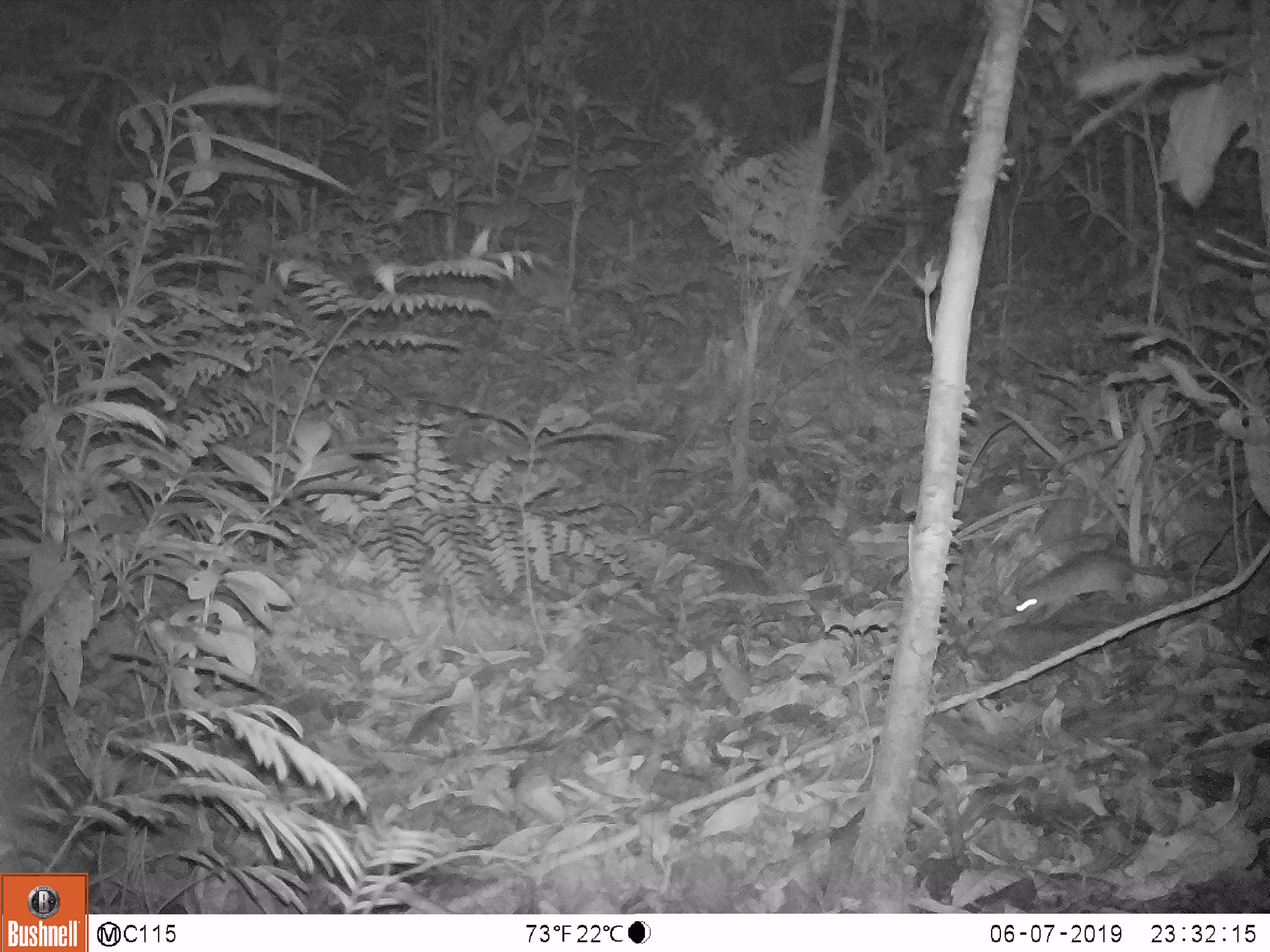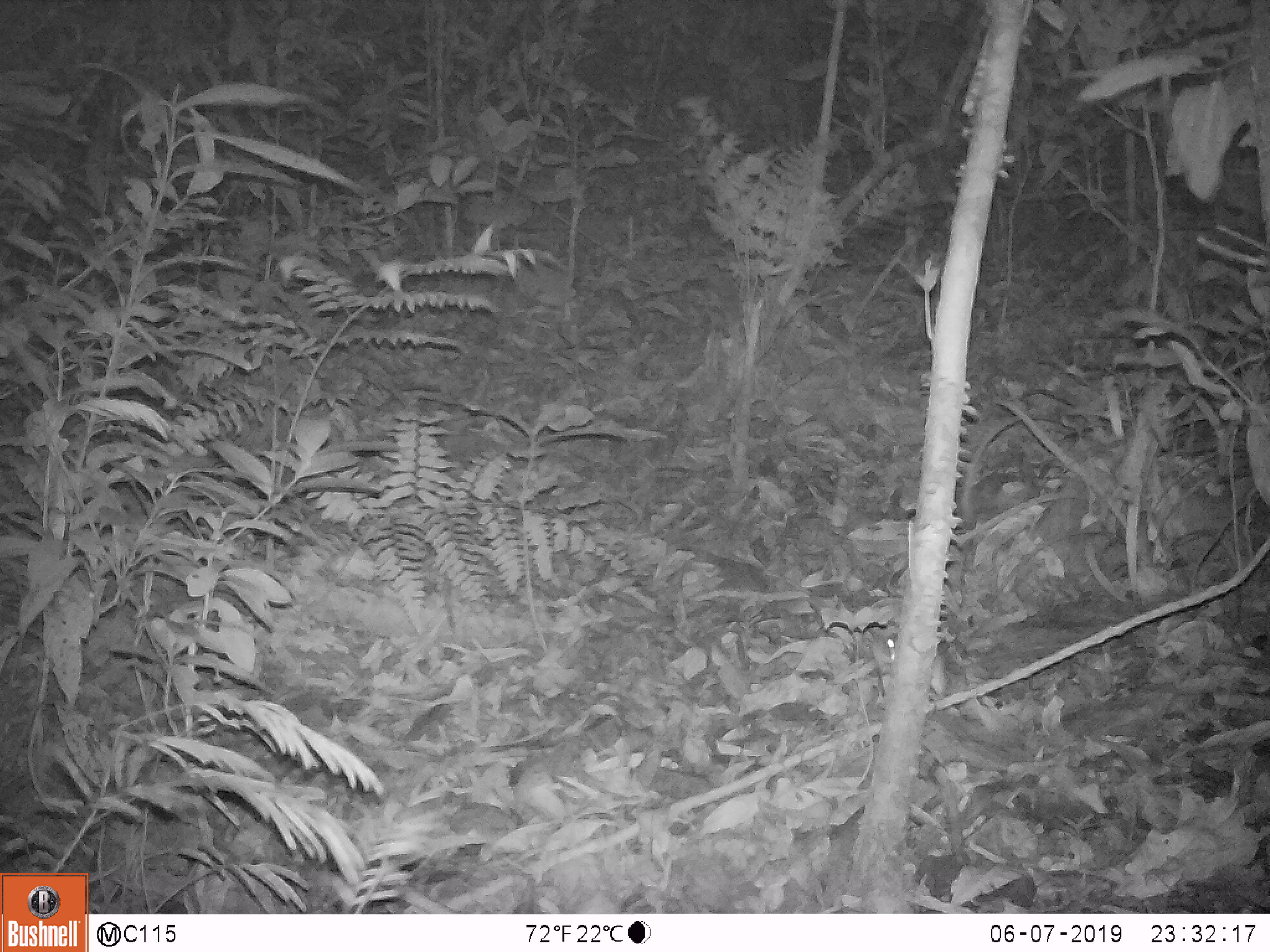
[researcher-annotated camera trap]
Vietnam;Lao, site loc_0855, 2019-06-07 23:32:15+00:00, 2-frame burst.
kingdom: Animalia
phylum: Chordata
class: Mammalia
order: Rodentia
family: Muridae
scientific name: Muridae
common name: old-world mice and rats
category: unidentified murid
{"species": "unidentified murid (old-world mice and rats) (Muridae)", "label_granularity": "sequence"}